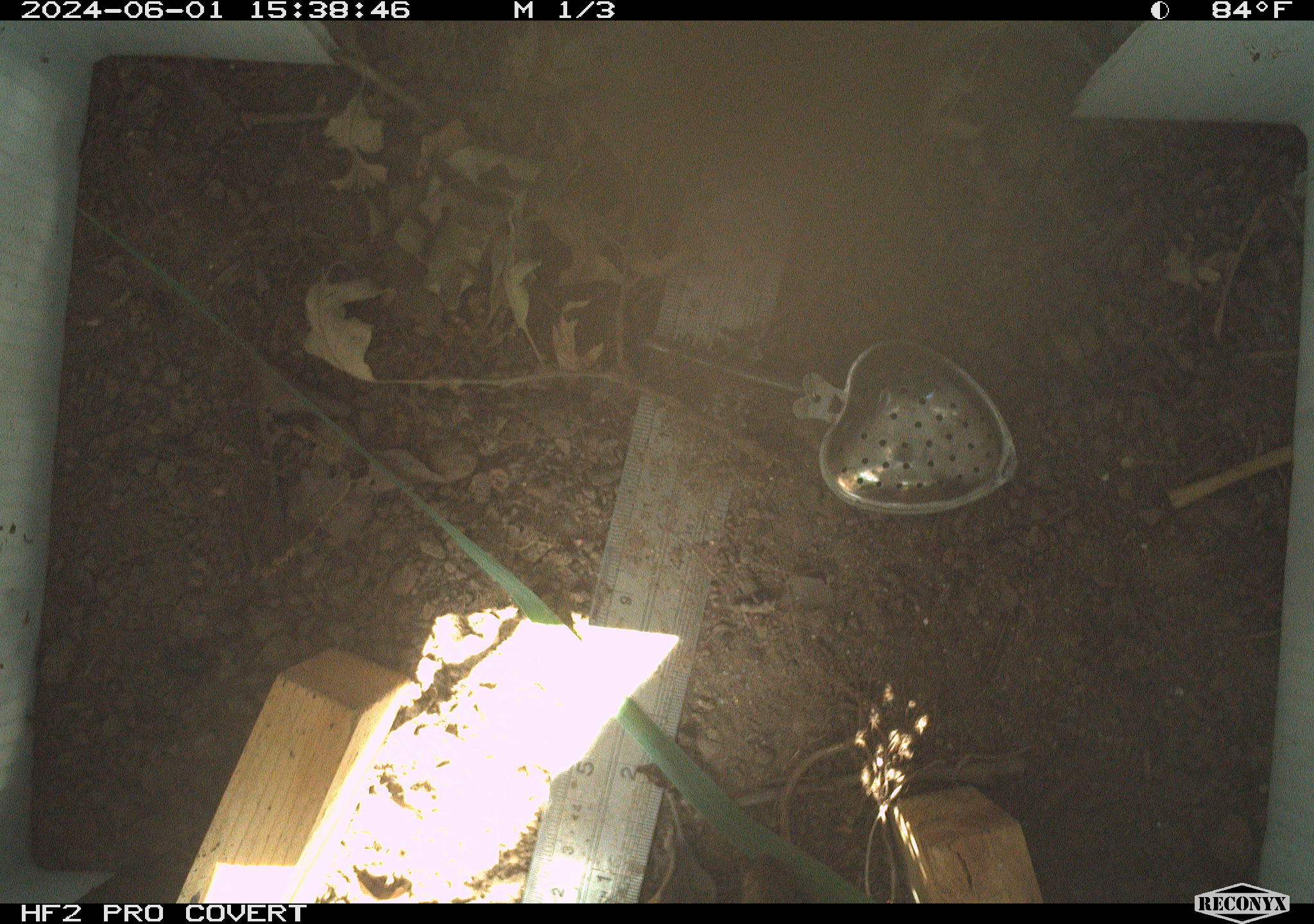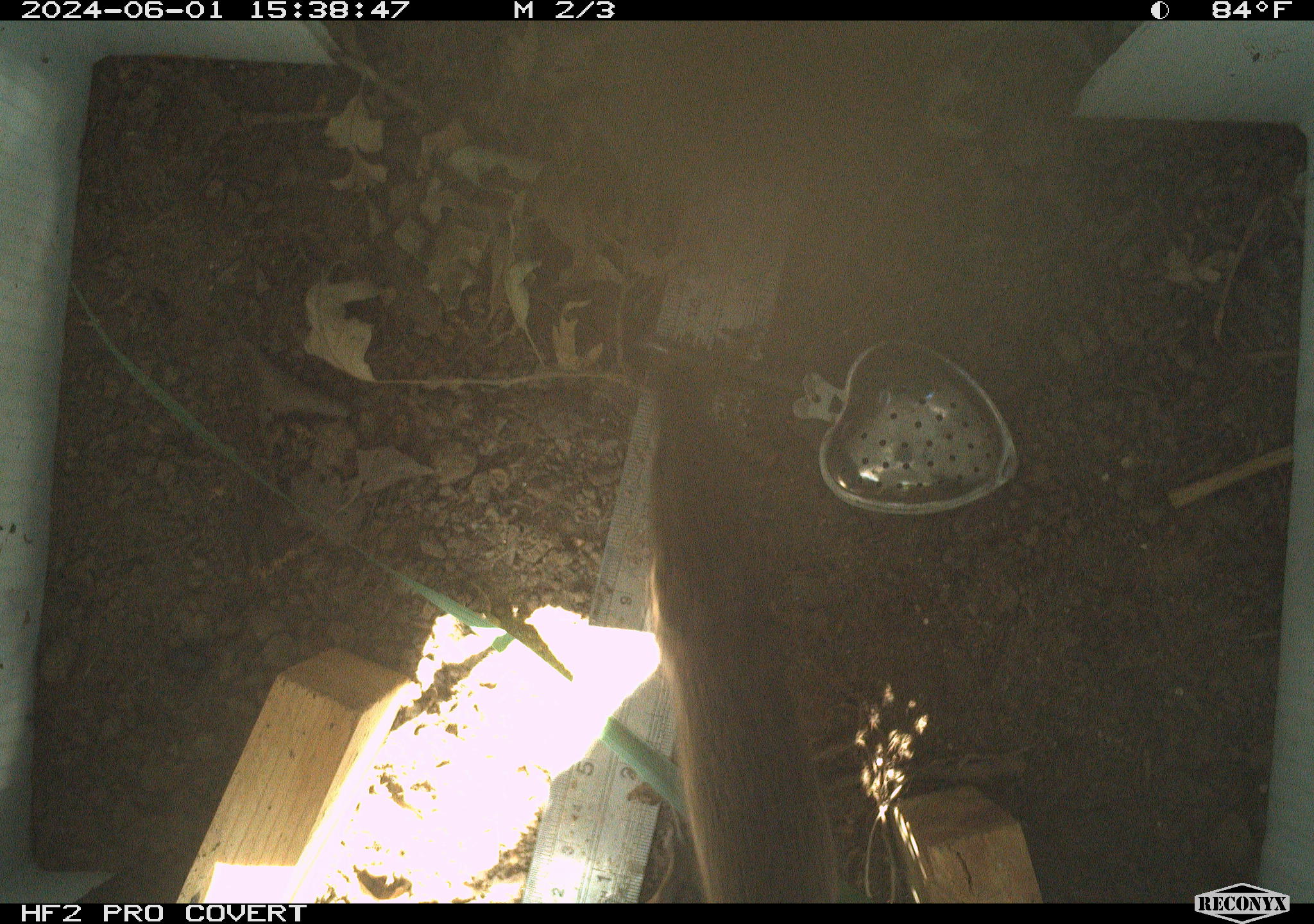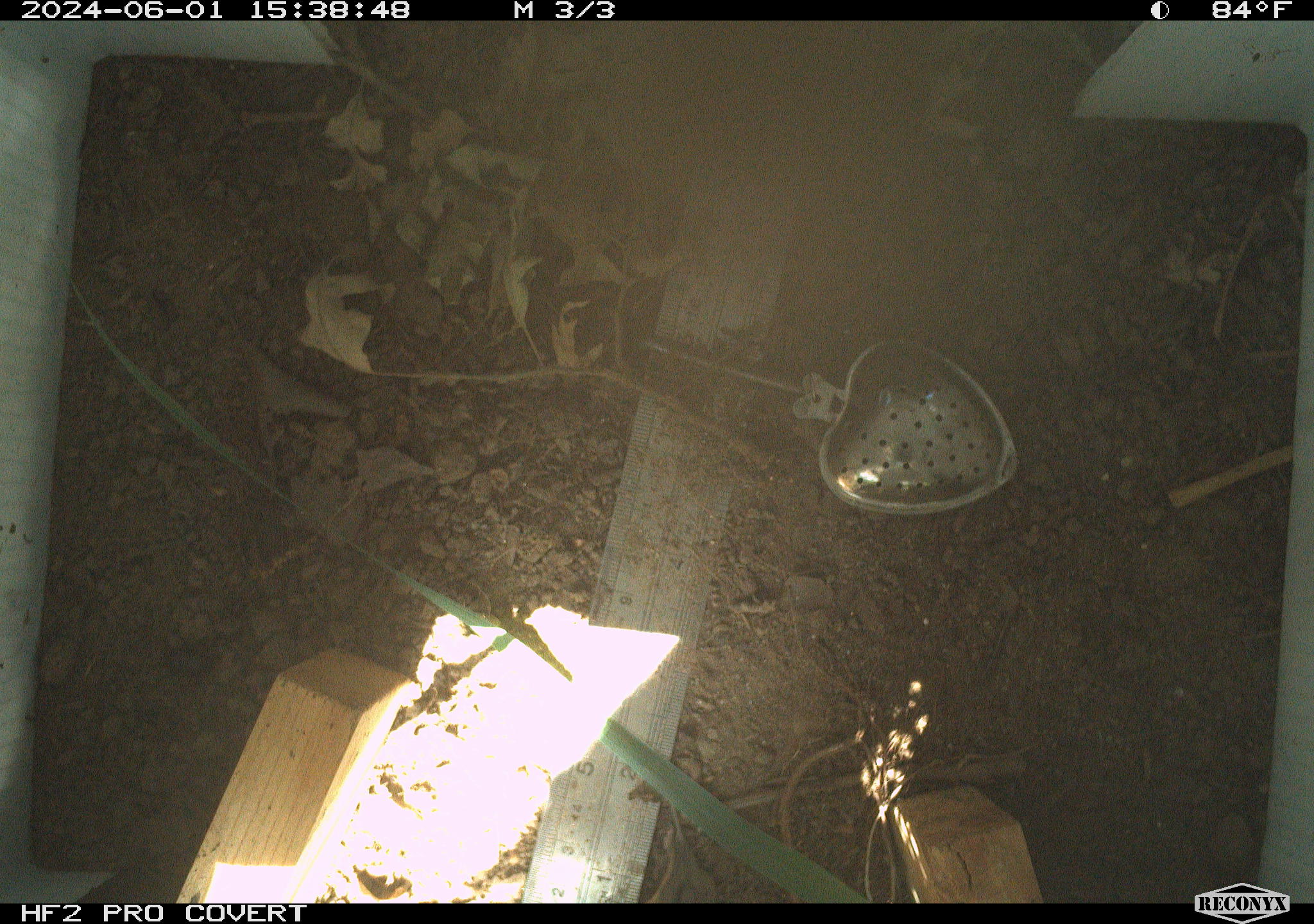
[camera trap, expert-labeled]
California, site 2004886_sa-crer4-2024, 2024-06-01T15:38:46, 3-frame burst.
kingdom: Animalia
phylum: Chordata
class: Aves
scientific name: Aves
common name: bird